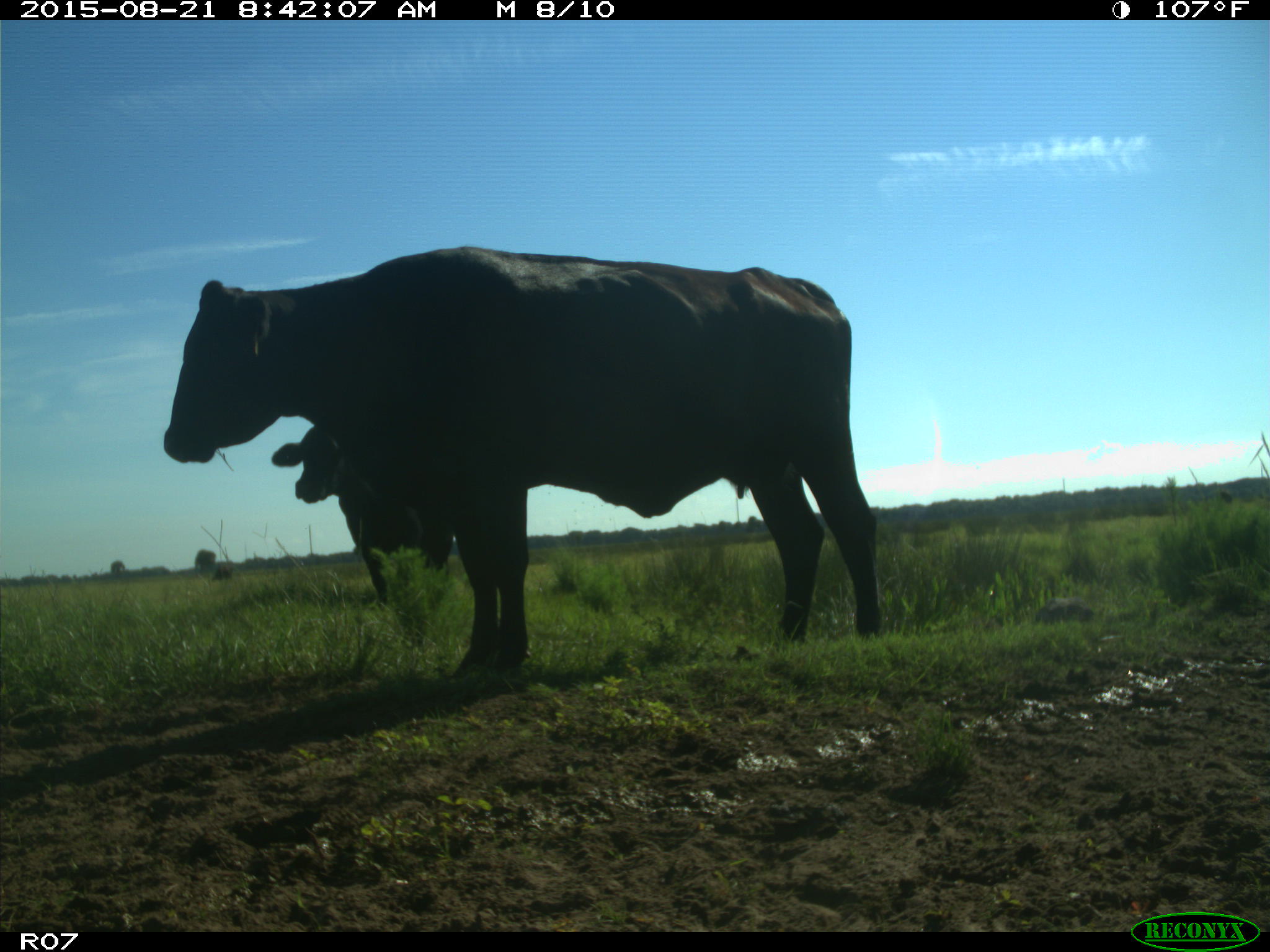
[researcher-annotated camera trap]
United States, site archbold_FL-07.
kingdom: Animalia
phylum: Chordata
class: Mammalia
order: Artiodactyla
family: Bovidae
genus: Bos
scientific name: Bos taurus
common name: domestic cow